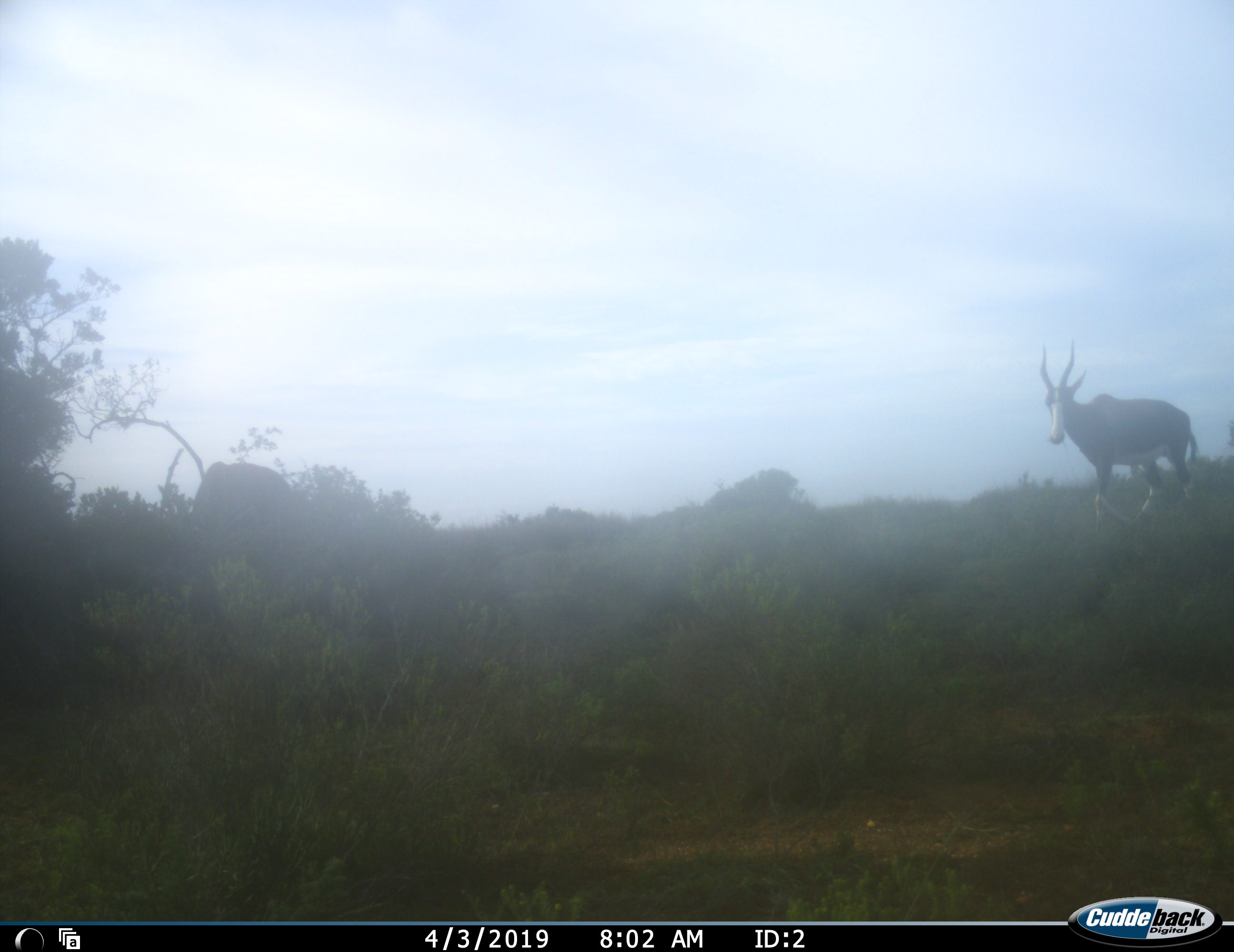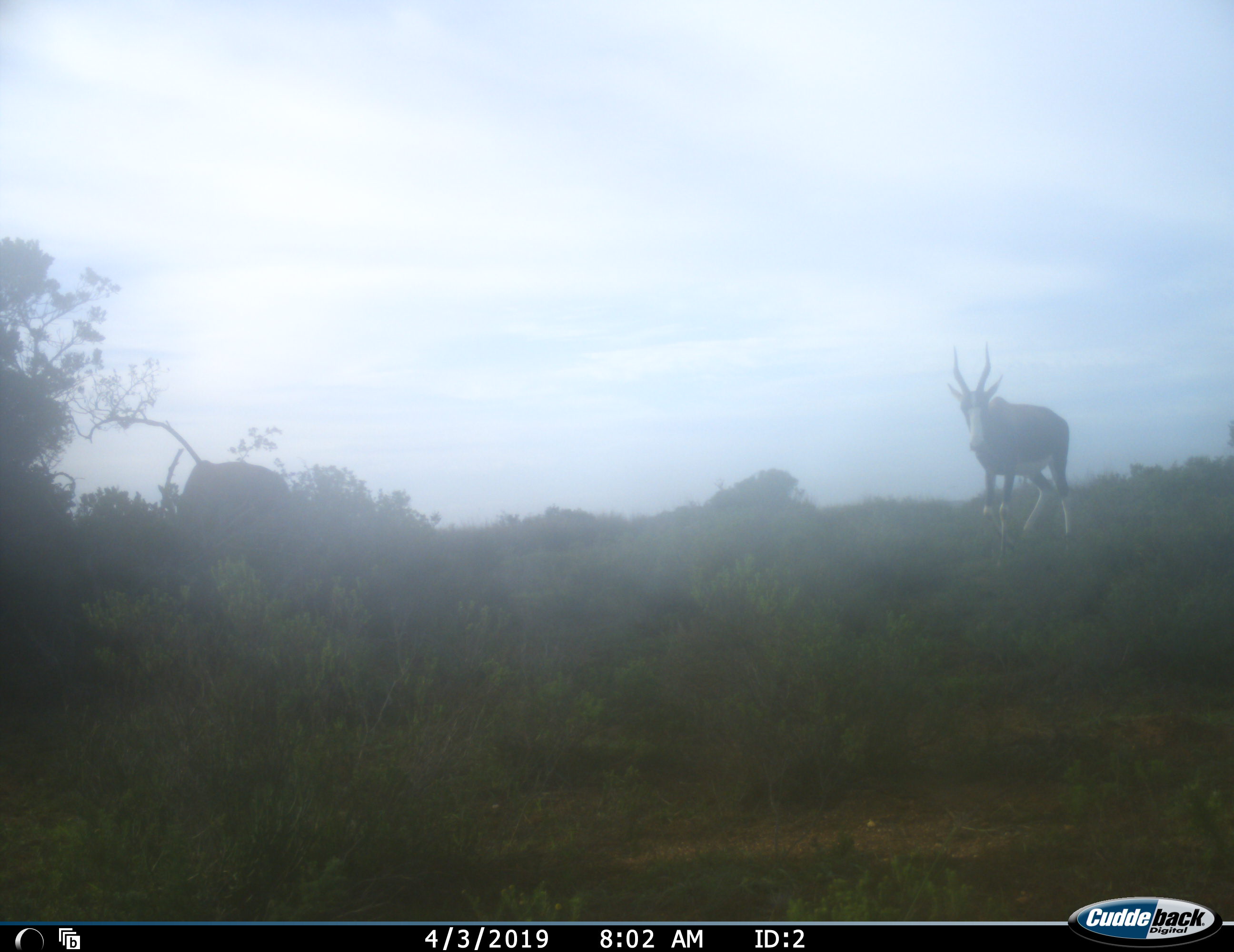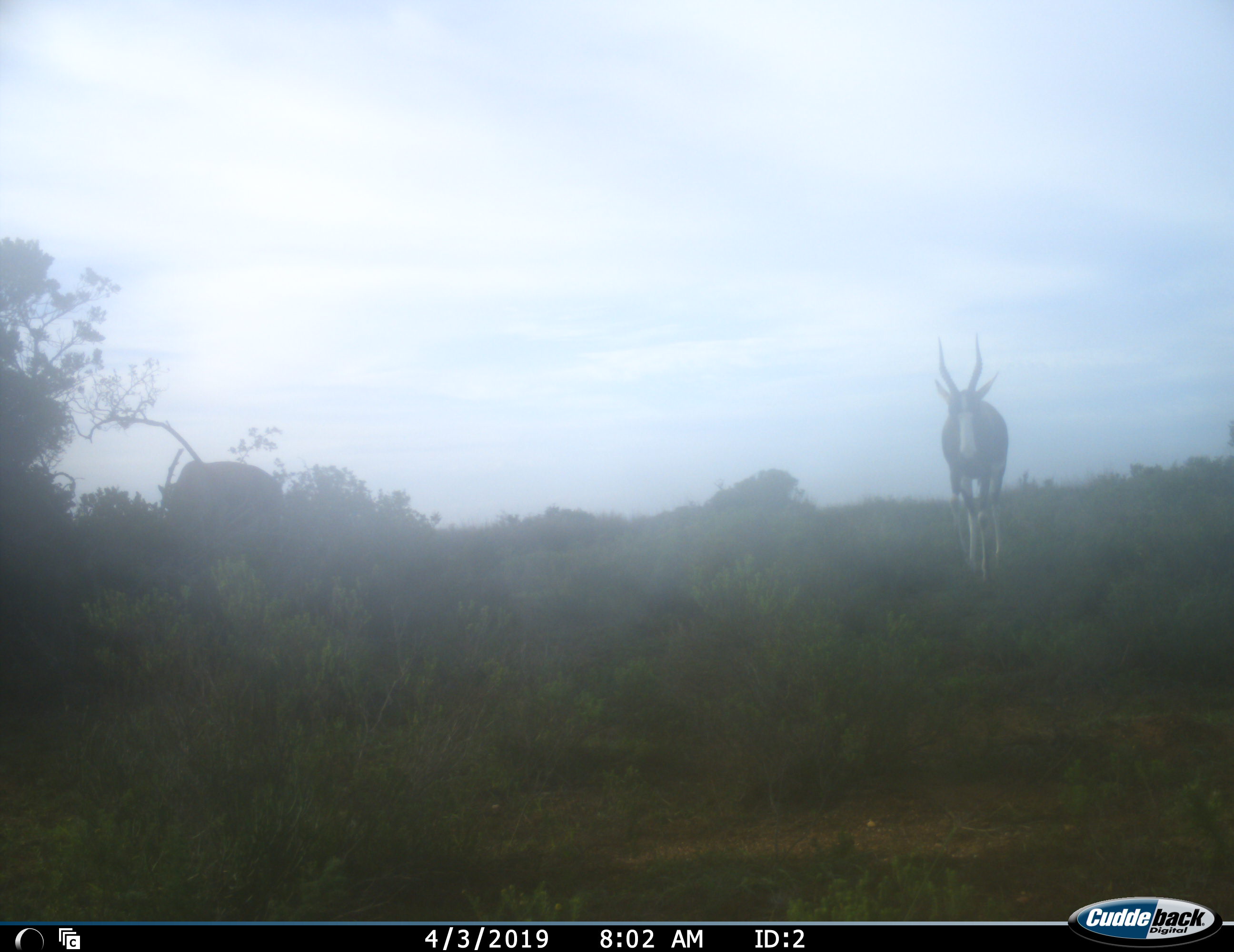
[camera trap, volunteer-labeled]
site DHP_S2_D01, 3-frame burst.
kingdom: Animalia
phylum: Chordata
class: Mammalia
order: Artiodactyla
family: Bovidae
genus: Damaliscus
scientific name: Damaliscus pygargus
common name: bontebok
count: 2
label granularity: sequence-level